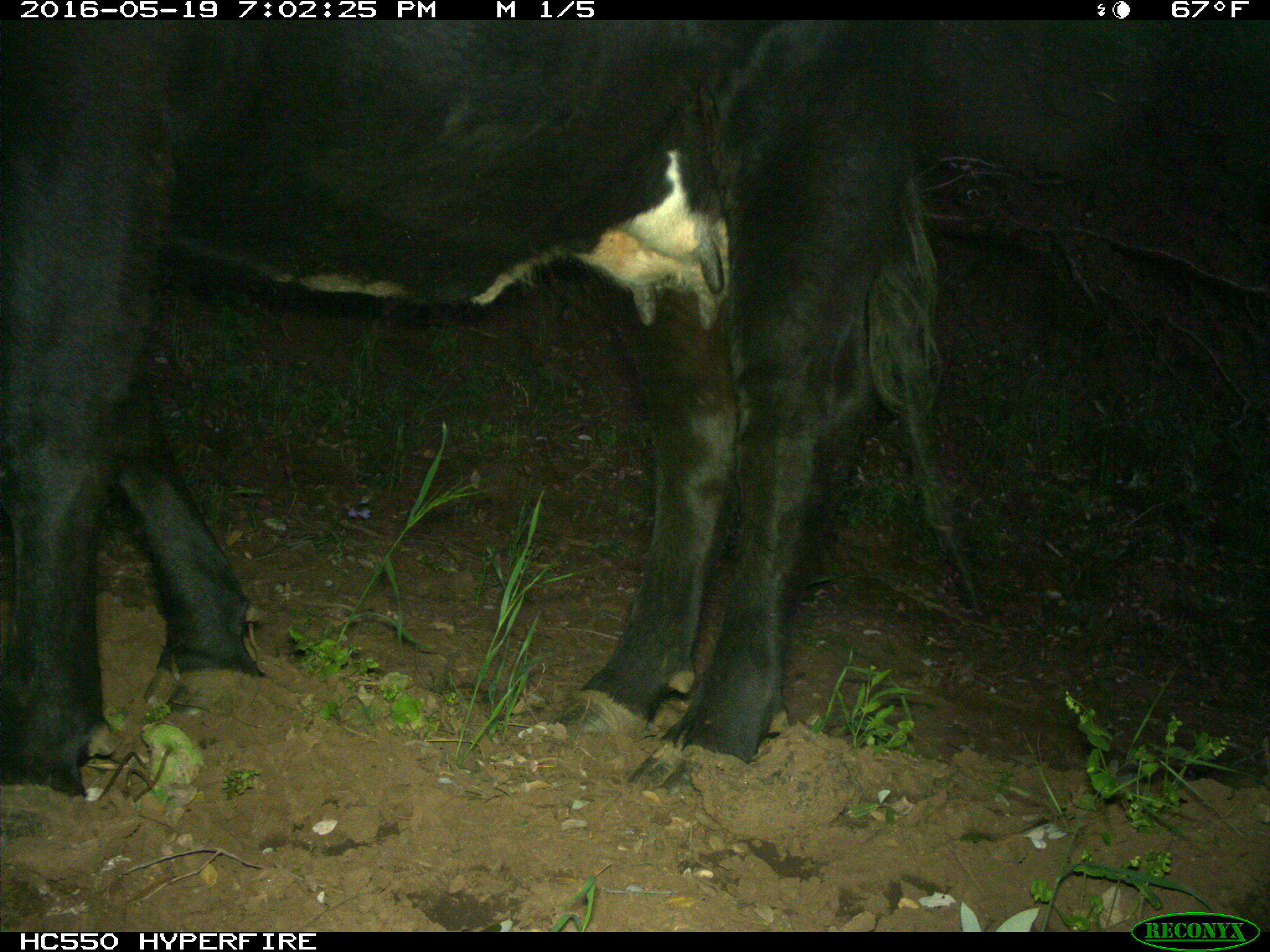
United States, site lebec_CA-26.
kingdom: Animalia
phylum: Chordata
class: Mammalia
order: Artiodactyla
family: Bovidae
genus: Bos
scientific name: Bos taurus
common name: domestic cow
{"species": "Bos taurus (domestic cow)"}